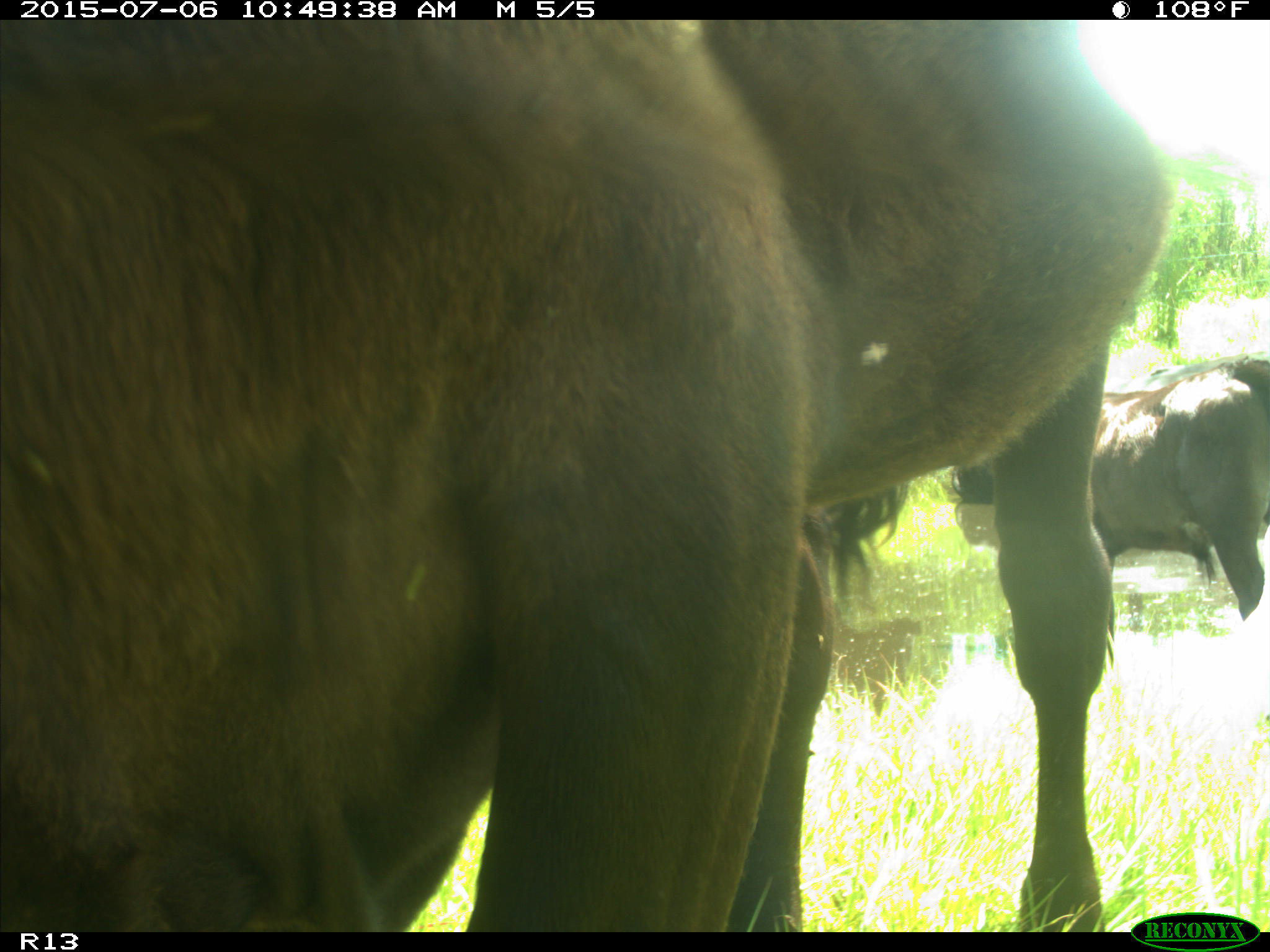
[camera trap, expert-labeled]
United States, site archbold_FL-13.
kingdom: Animalia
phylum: Chordata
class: Mammalia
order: Artiodactyla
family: Bovidae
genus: Bos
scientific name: Bos taurus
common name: domestic cow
Bos taurus (domestic cow).